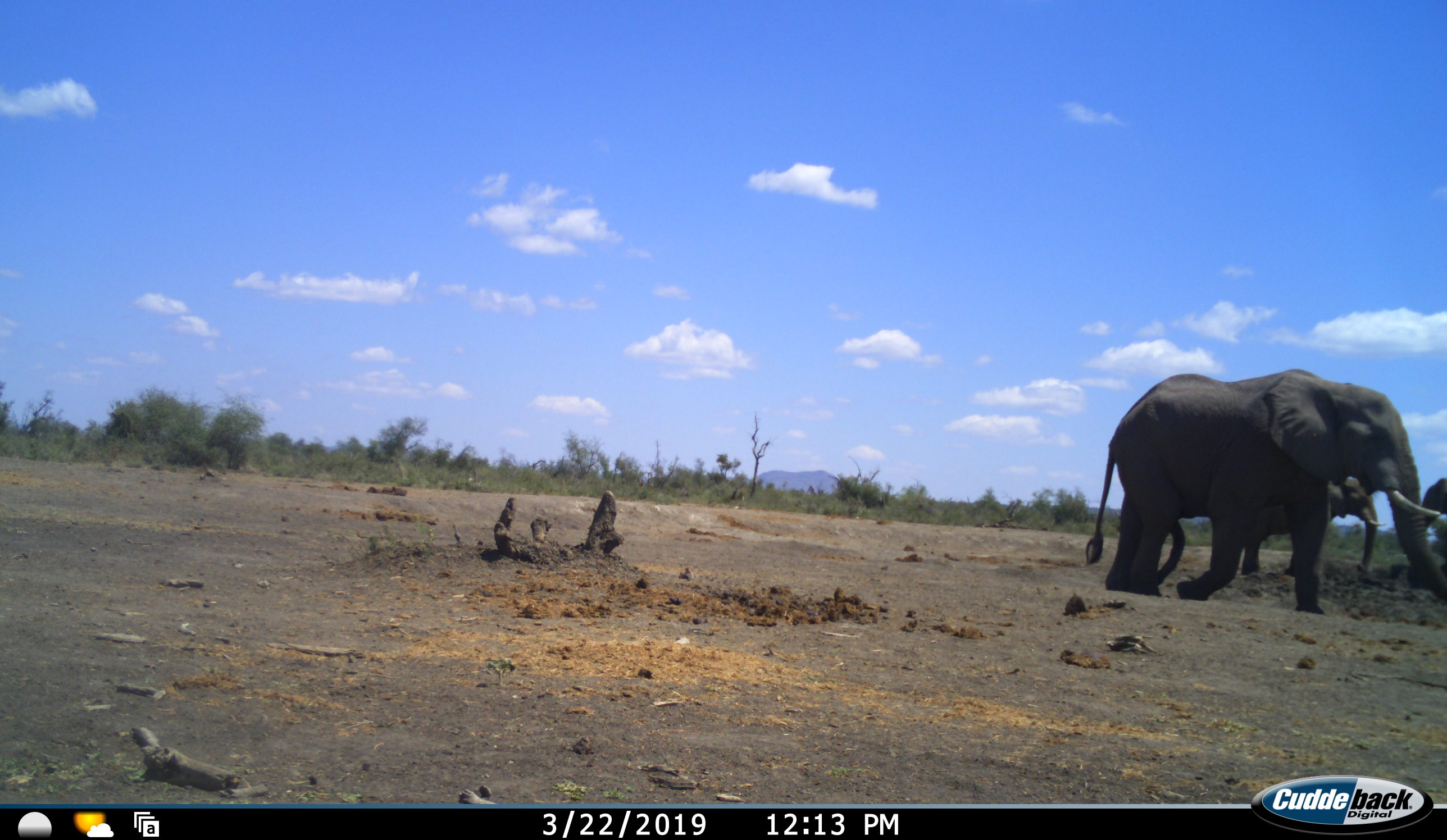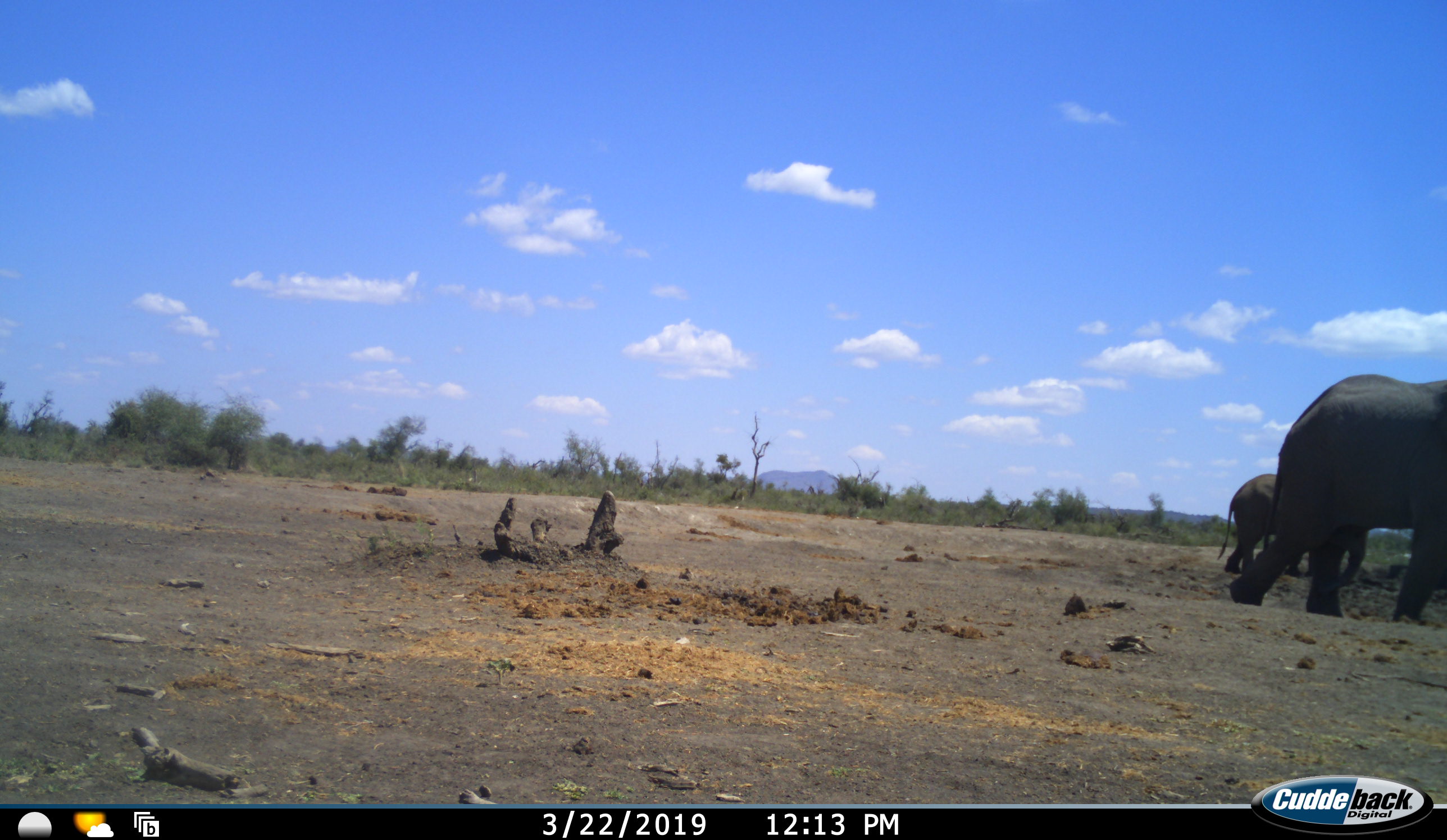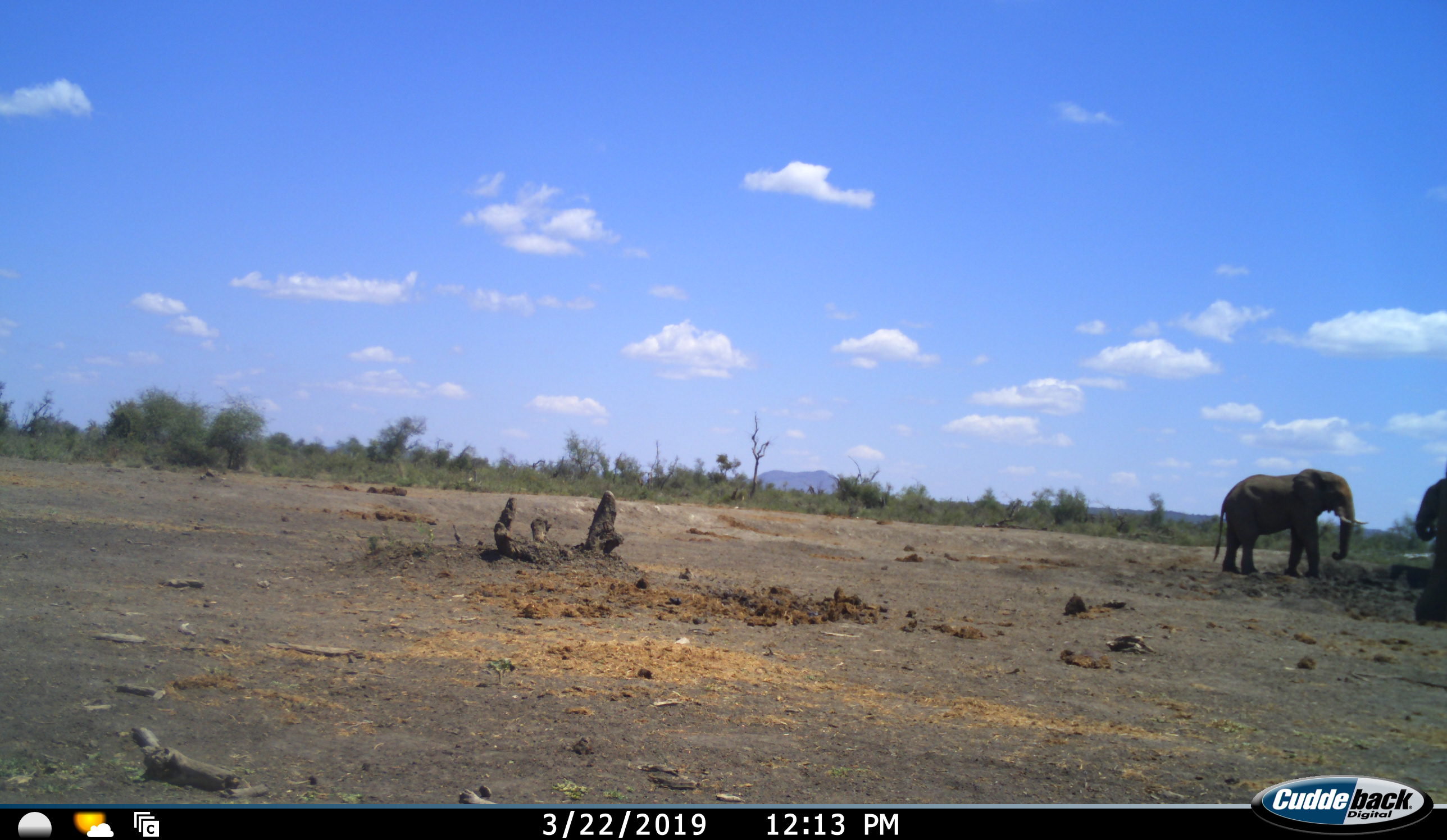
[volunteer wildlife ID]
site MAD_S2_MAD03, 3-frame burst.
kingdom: Animalia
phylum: Chordata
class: Mammalia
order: Proboscidea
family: Elephantidae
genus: Loxodonta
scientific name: Loxodonta africana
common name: african bush elephant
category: elephant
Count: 3.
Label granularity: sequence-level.